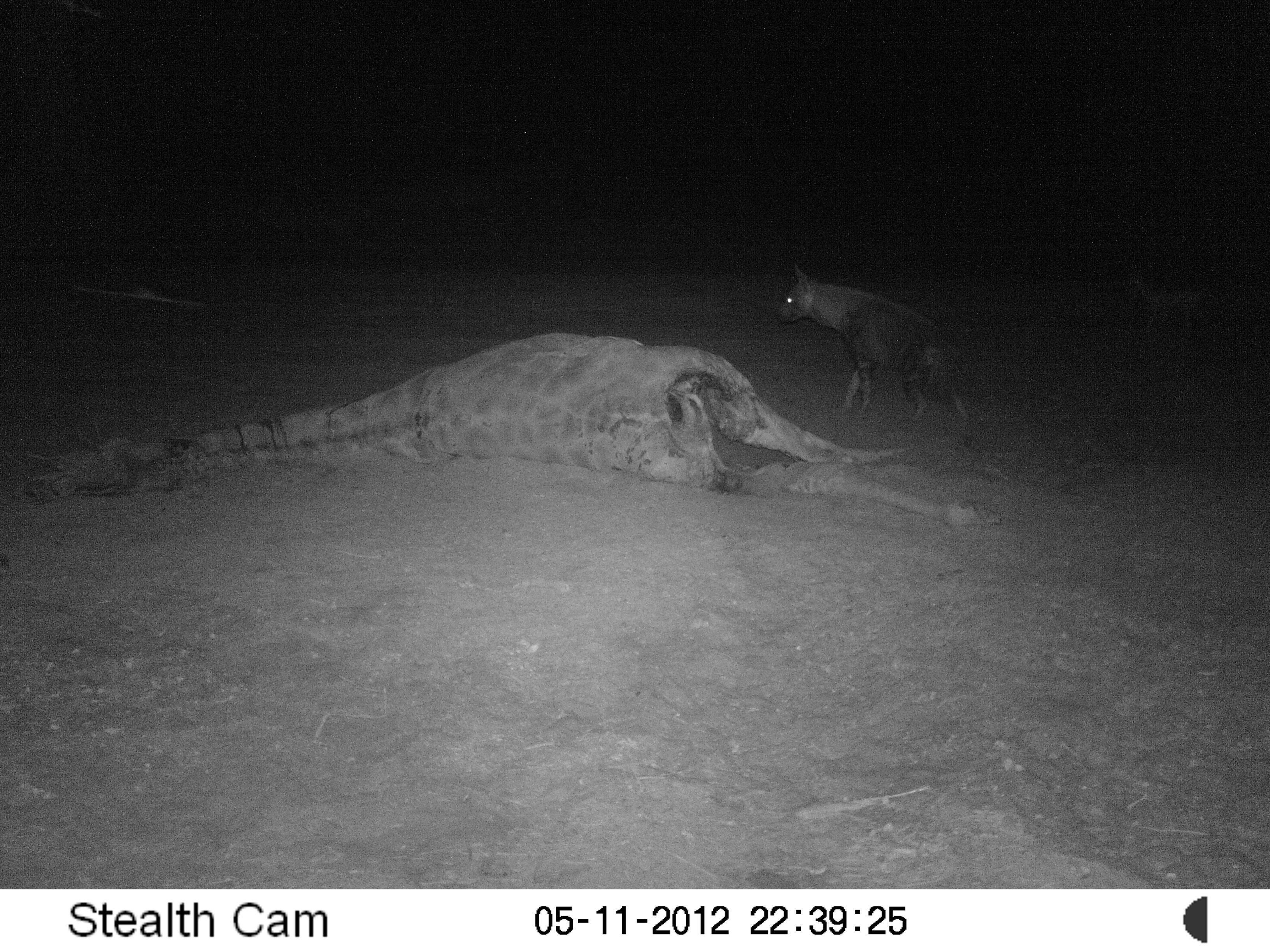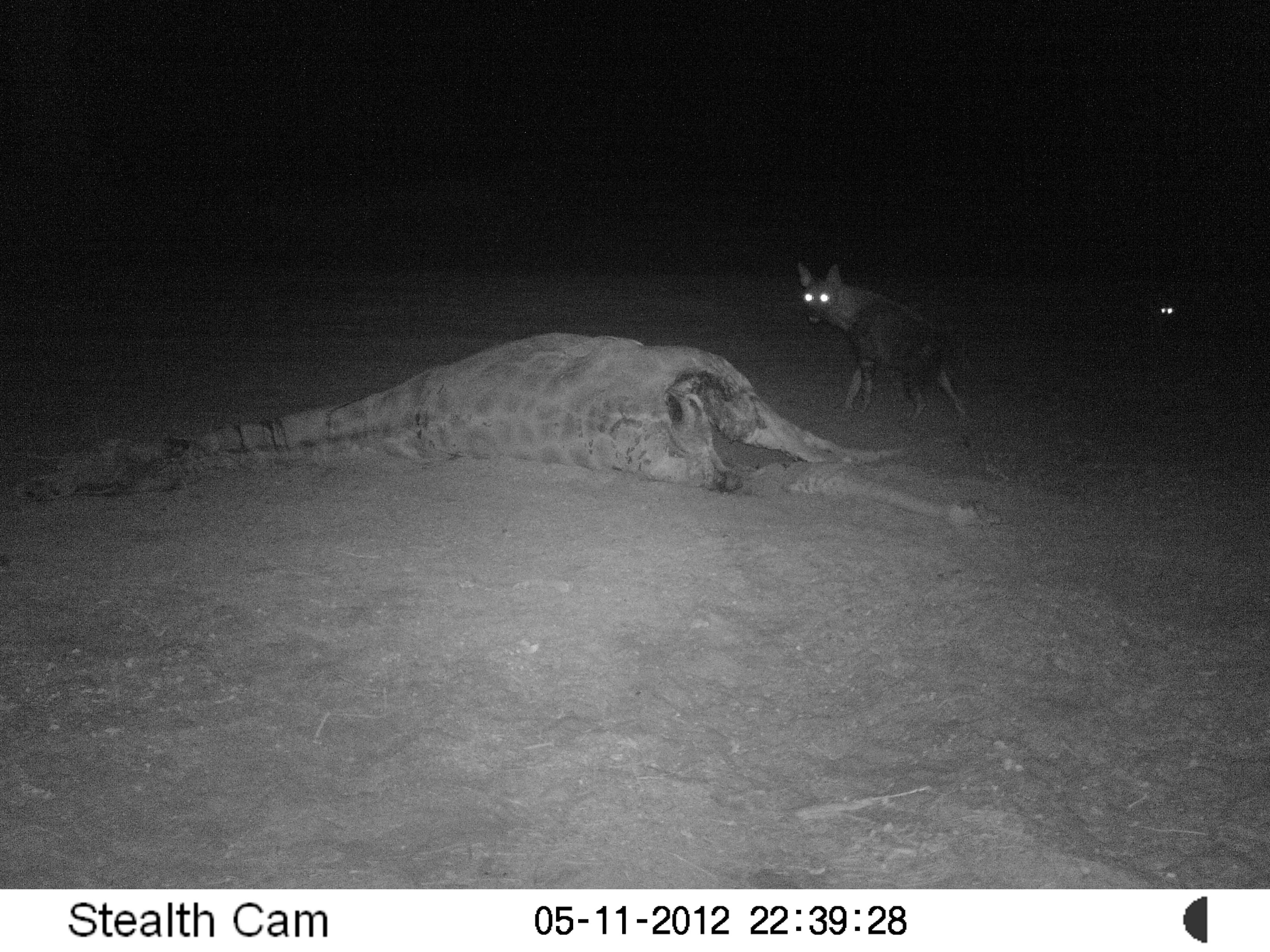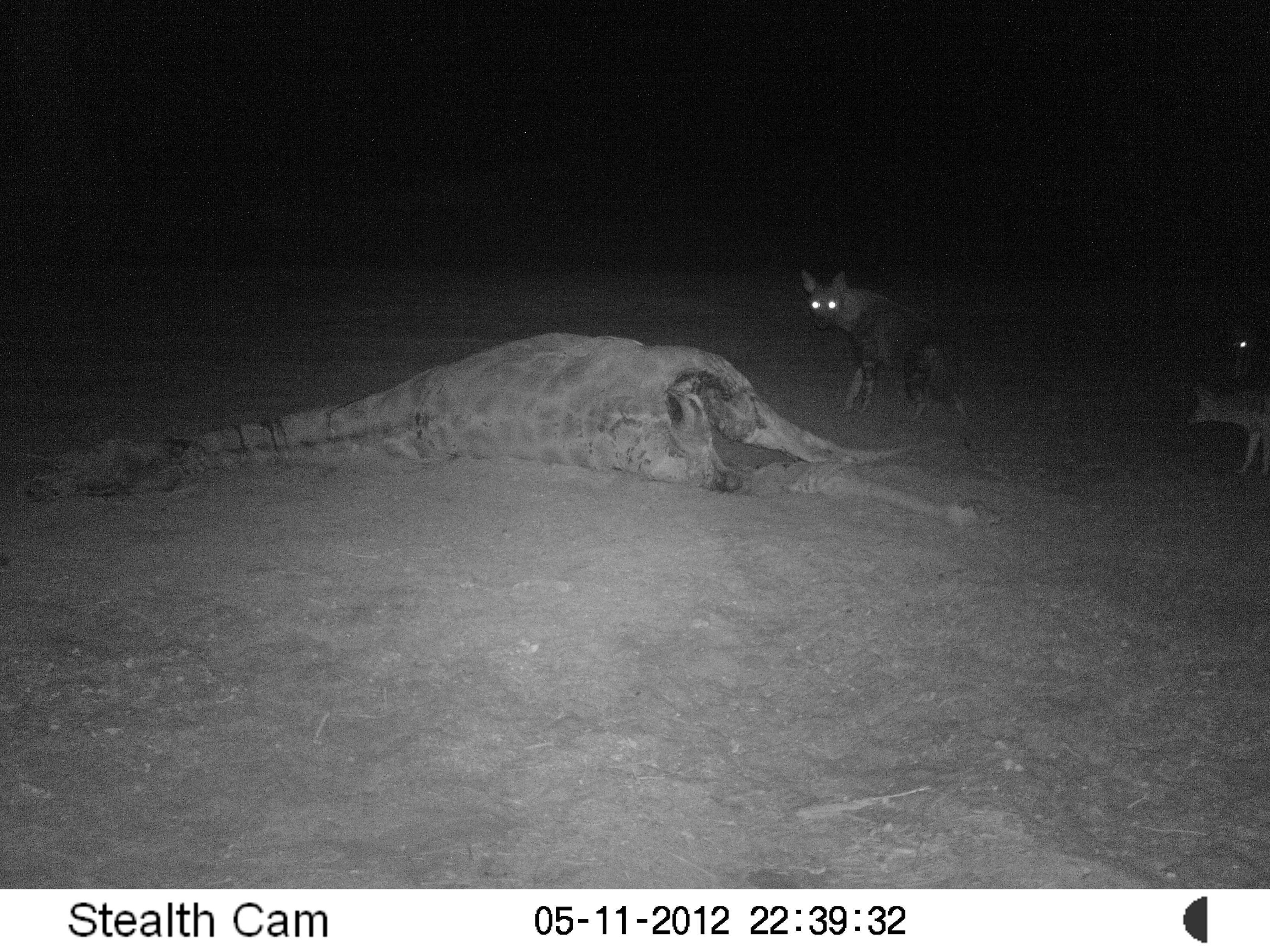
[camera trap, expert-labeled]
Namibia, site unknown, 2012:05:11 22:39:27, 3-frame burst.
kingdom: Animalia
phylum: Chordata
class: Mammalia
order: Carnivora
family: Hyaenidae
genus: Parahyaena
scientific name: Parahyaena brunnea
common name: brown hyena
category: hyaena brunnea